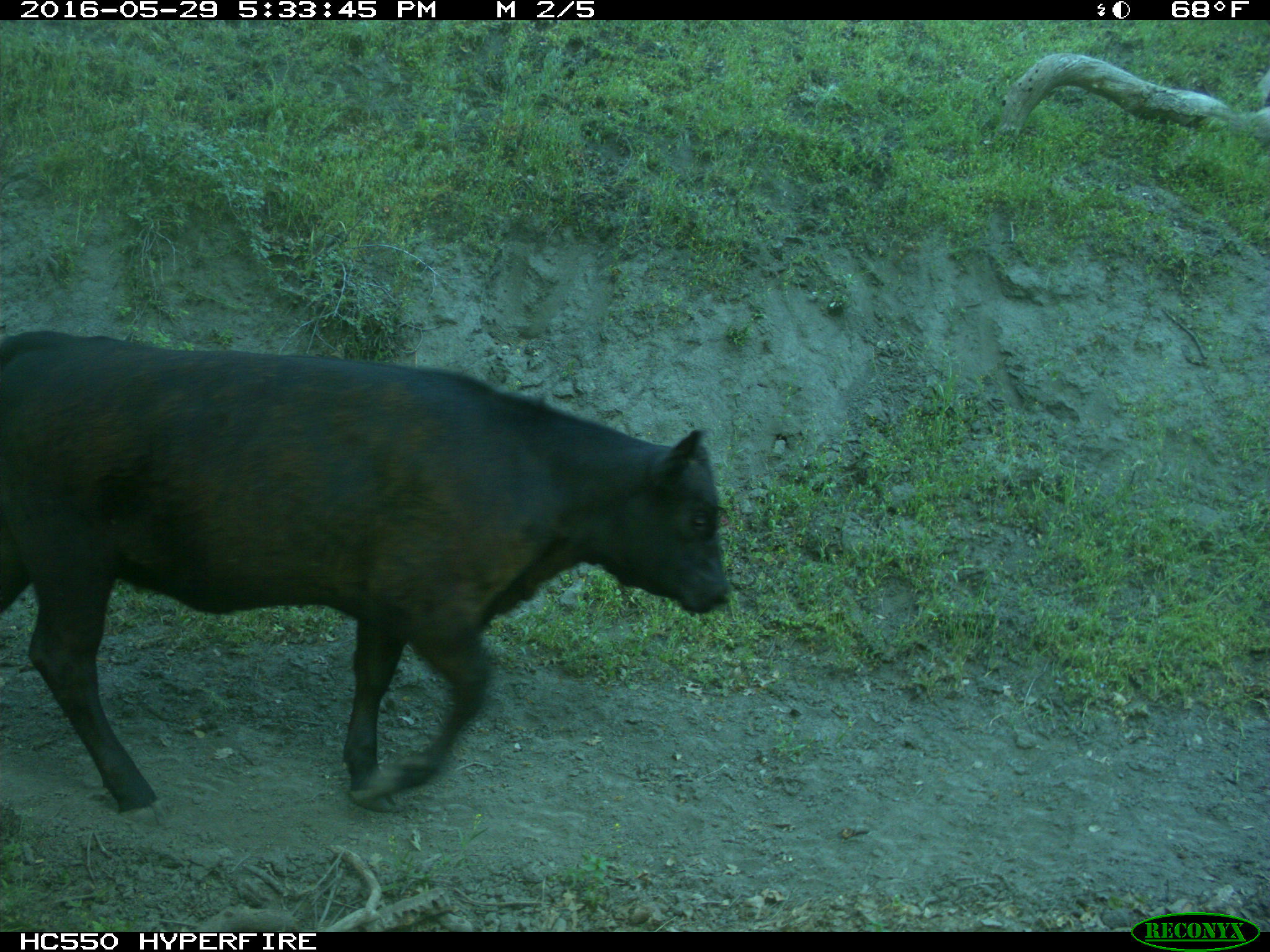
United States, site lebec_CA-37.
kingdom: Animalia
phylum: Chordata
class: Mammalia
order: Artiodactyla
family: Bovidae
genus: Bos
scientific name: Bos taurus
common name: domestic cow